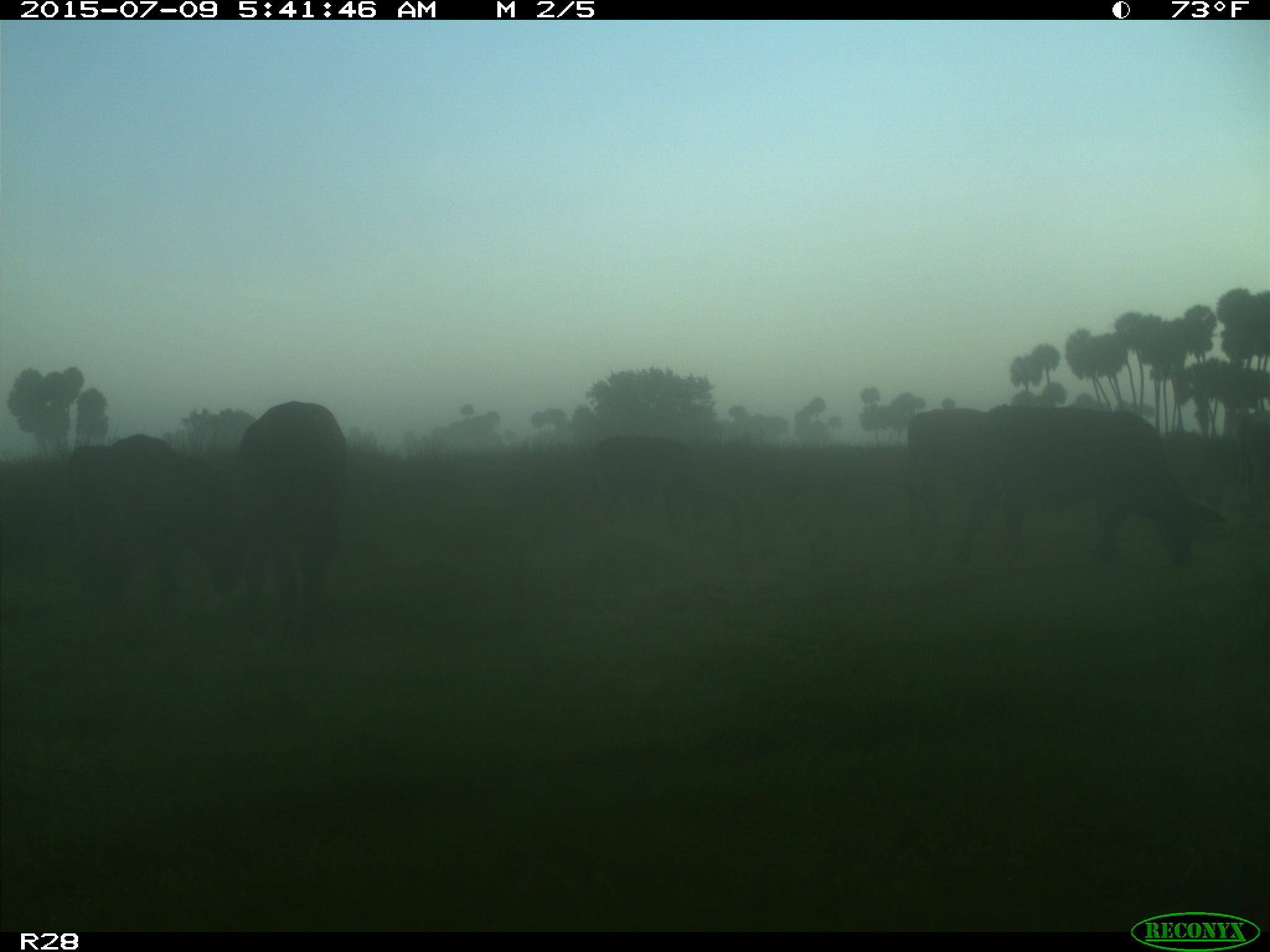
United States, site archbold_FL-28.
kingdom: Animalia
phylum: Chordata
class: Mammalia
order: Artiodactyla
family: Bovidae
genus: Bos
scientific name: Bos taurus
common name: domestic cow